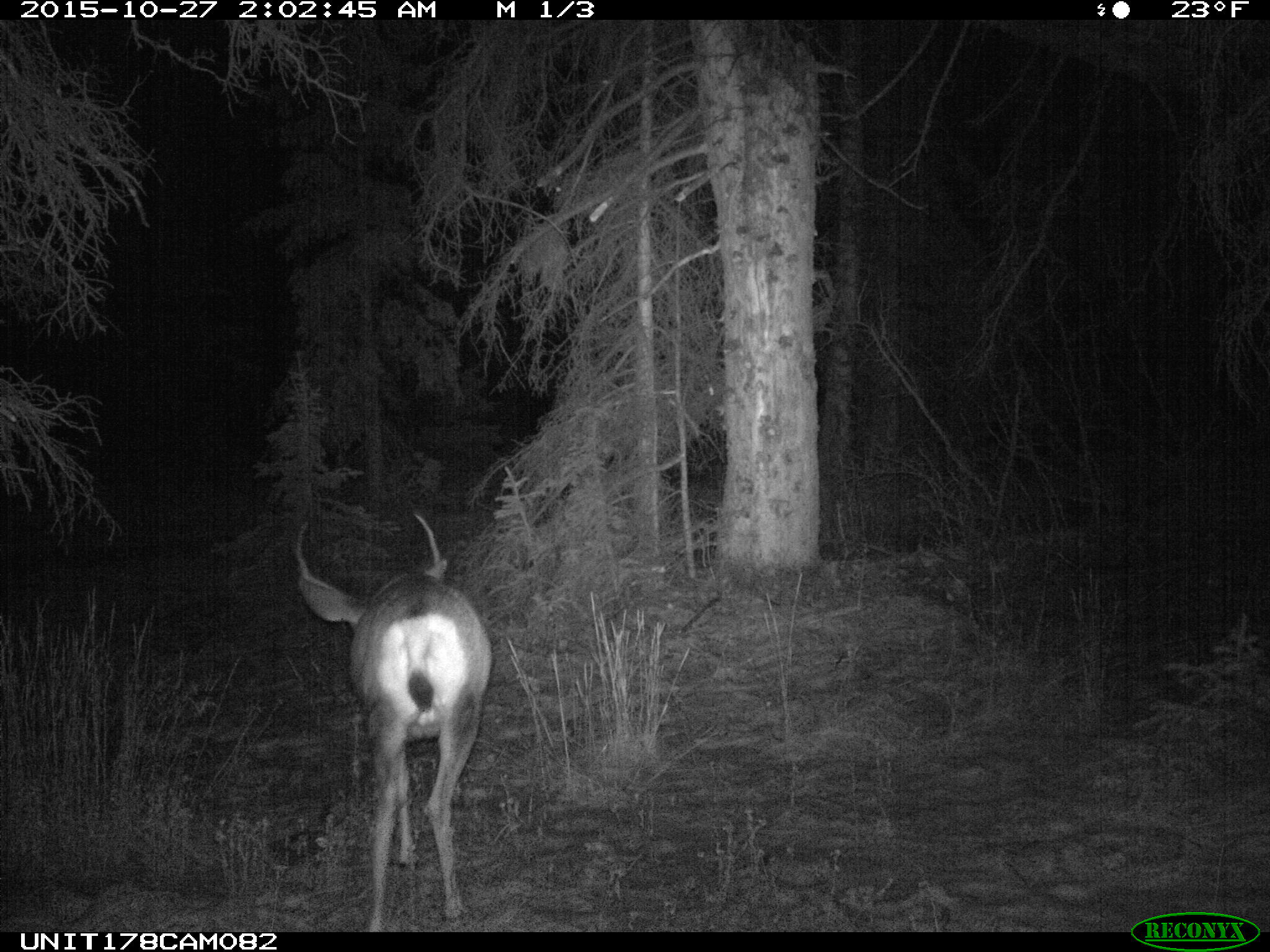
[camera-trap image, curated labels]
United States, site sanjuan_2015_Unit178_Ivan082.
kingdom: Animalia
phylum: Chordata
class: Mammalia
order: Artiodactyla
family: Cervidae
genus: Odocoileus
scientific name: Odocoileus hemionus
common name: mule deer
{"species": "Odocoileus hemionus (mule deer)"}